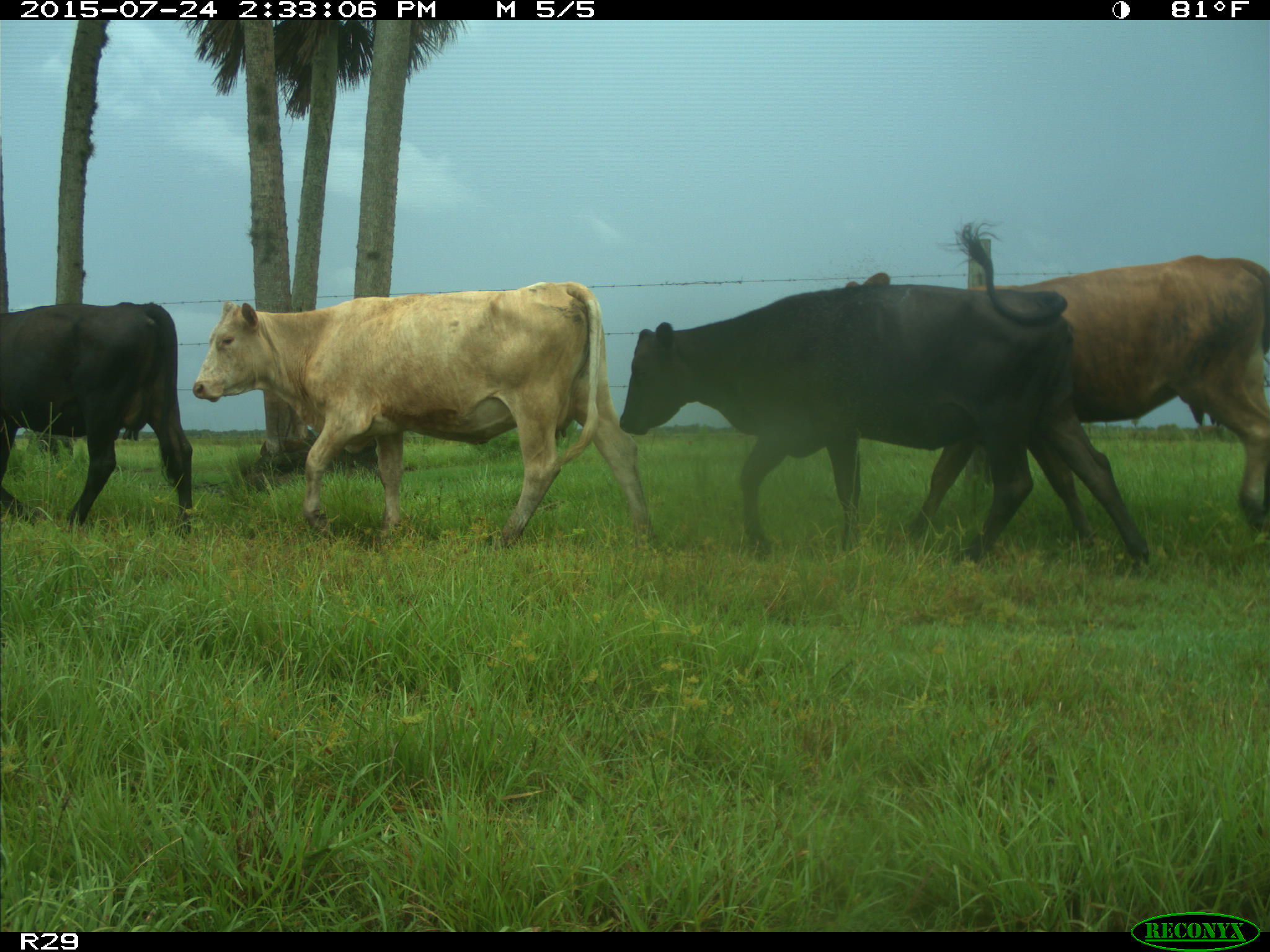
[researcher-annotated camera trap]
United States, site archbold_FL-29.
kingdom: Animalia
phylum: Chordata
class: Mammalia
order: Artiodactyla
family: Bovidae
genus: Bos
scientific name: Bos taurus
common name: domestic cow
Bos taurus (domestic cow).